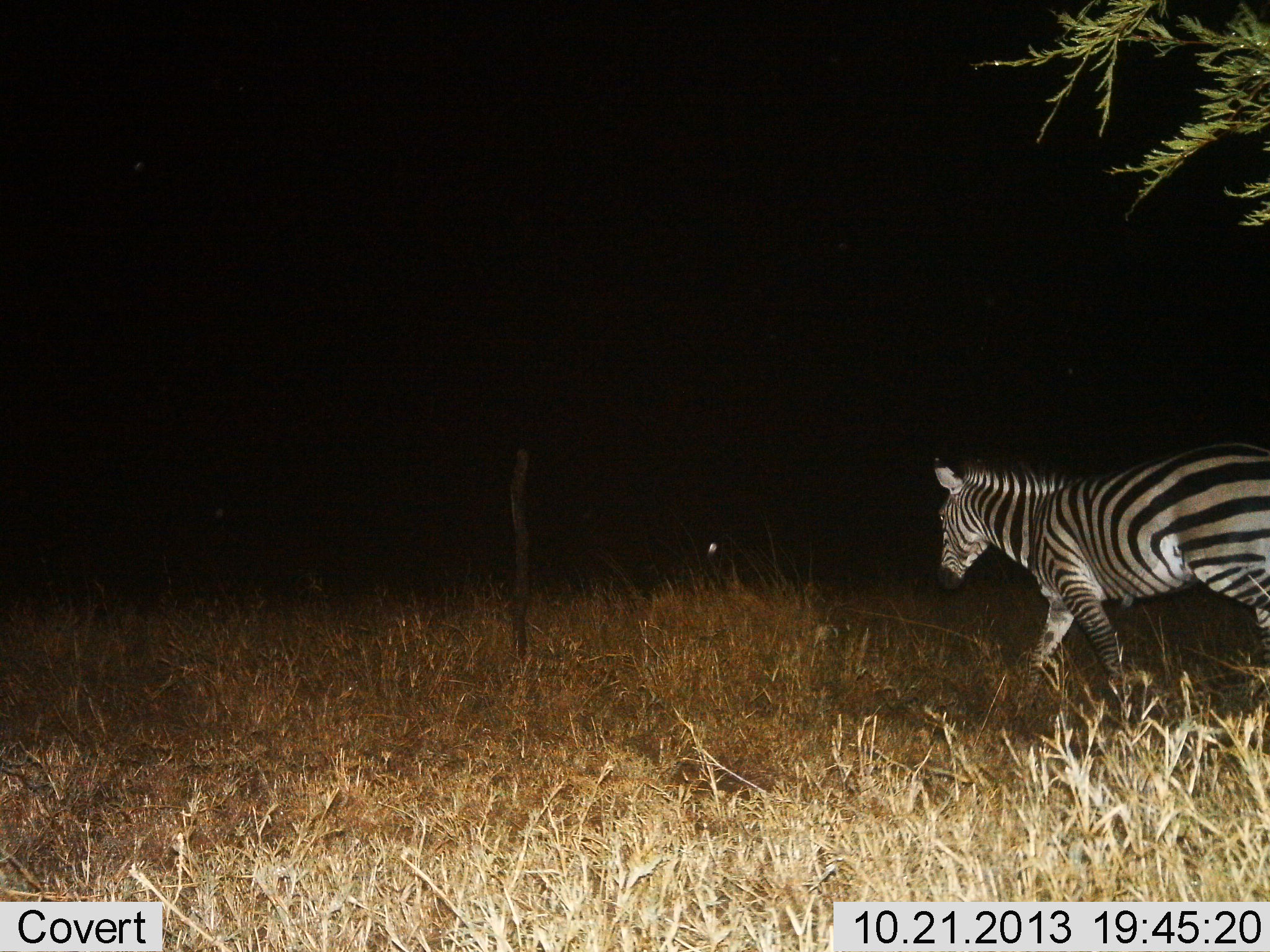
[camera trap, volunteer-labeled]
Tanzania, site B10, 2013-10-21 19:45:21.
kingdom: Animalia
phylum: Chordata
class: Mammalia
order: Perissodactyla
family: Equidae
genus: Equus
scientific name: Equus quagga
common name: plains zebra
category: zebra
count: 1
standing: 10%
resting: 0%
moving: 100%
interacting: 0%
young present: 0%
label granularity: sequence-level